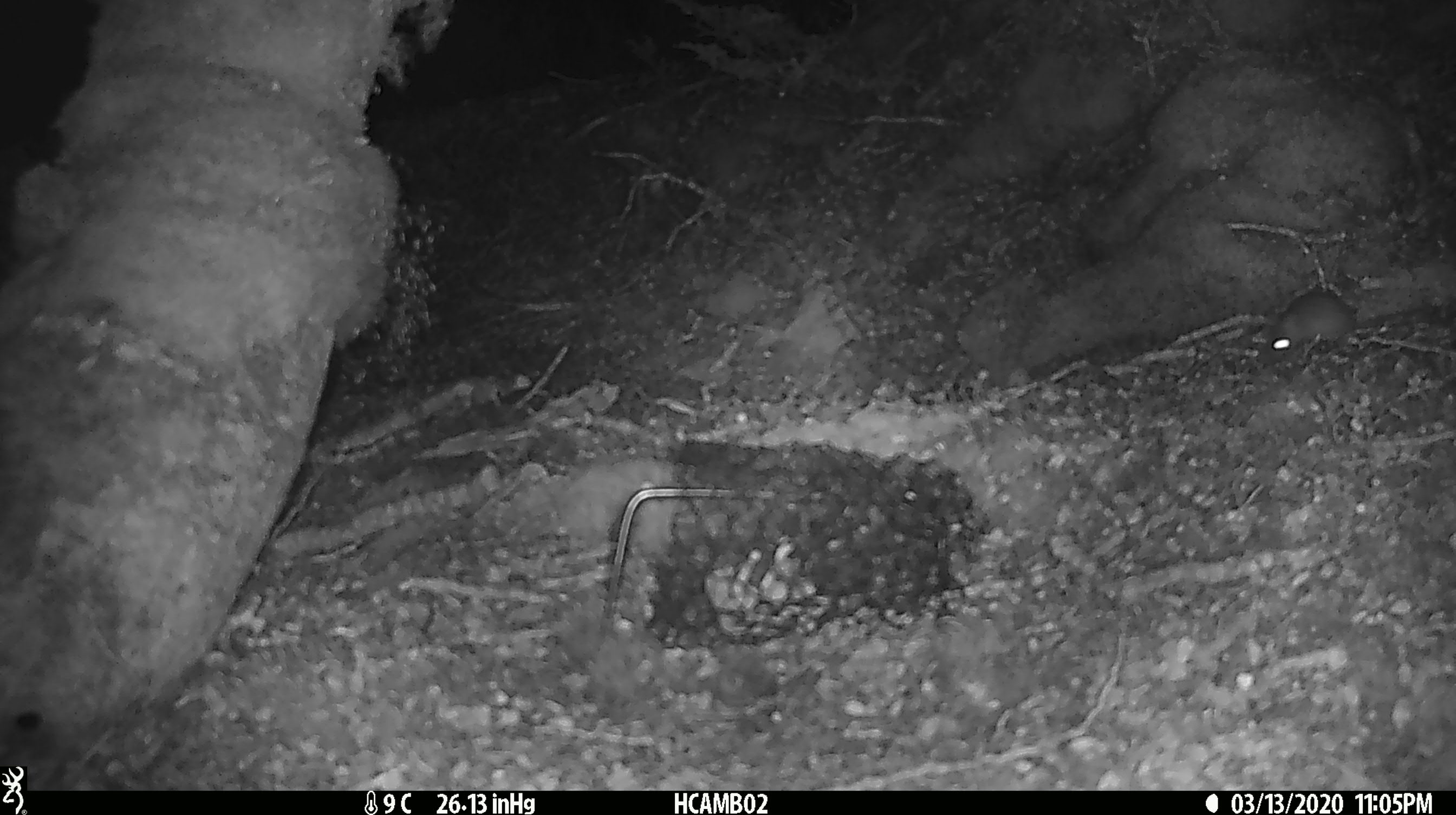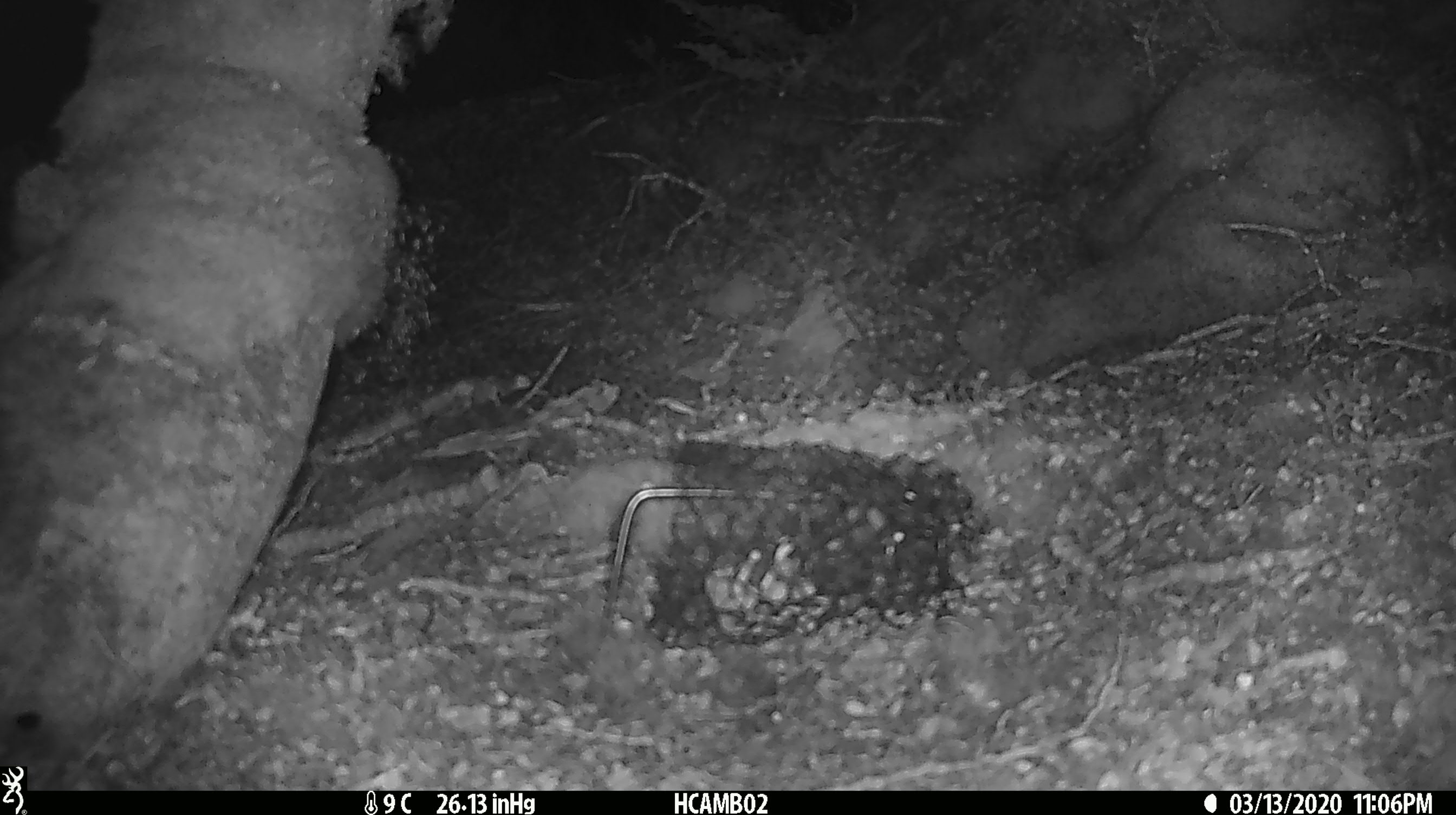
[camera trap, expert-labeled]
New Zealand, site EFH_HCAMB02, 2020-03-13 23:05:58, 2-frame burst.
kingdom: Animalia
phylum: Chordata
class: Mammalia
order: Rodentia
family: Muridae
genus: Mus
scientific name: Mus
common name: mouse